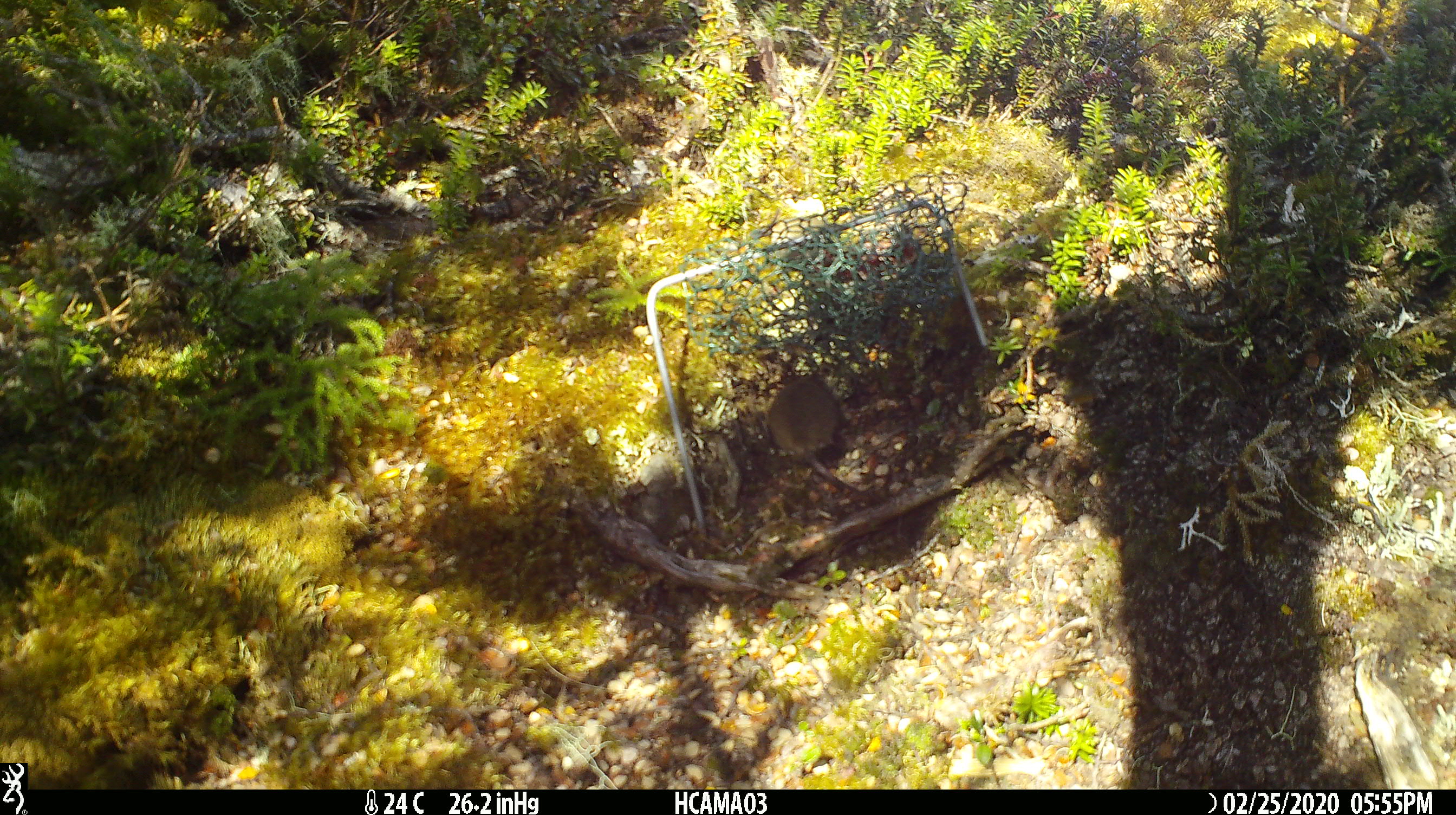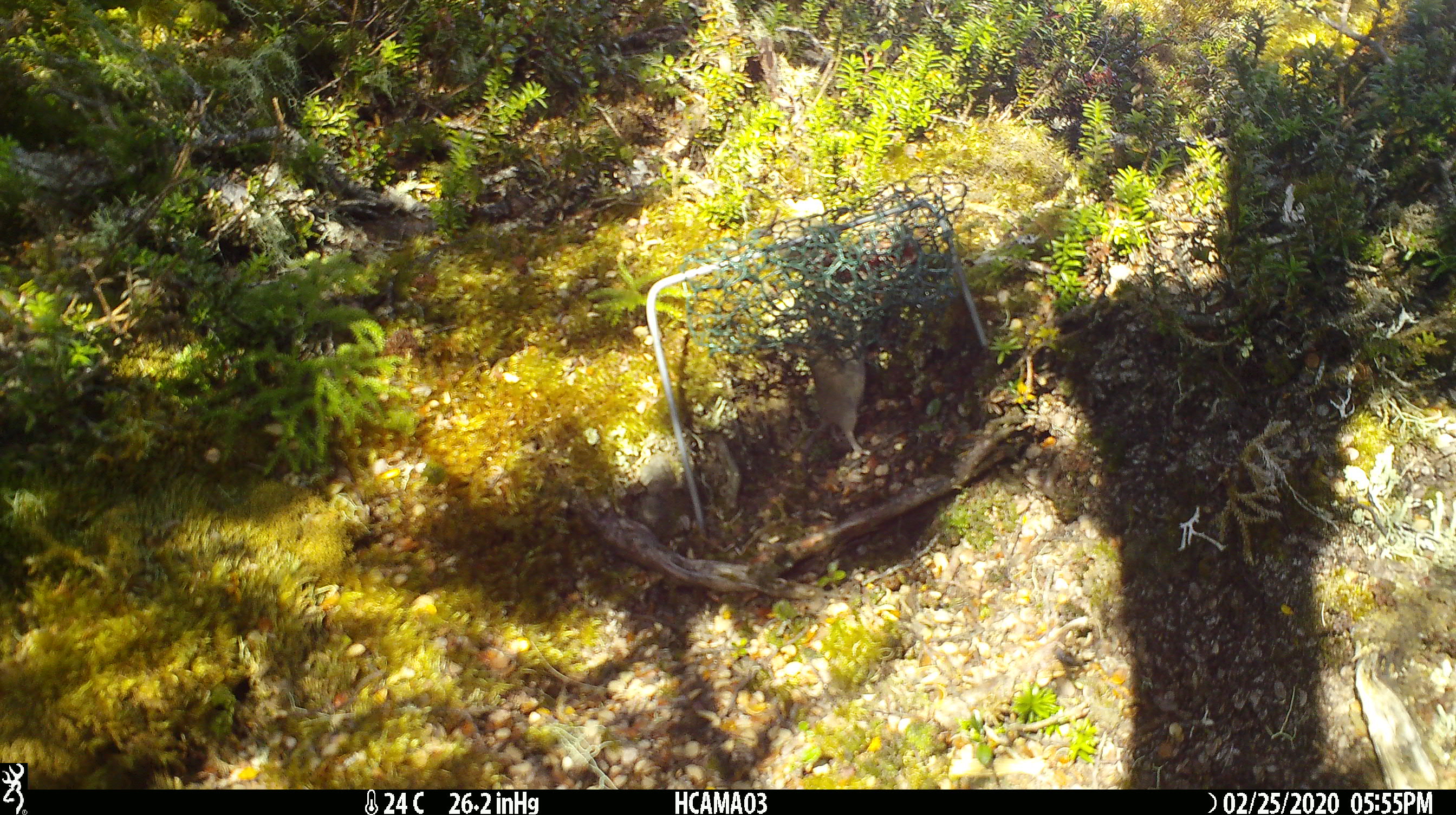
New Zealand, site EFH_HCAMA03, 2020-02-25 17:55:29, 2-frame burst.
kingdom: Animalia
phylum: Chordata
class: Mammalia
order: Rodentia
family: Muridae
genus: Mus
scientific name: Mus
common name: mouse